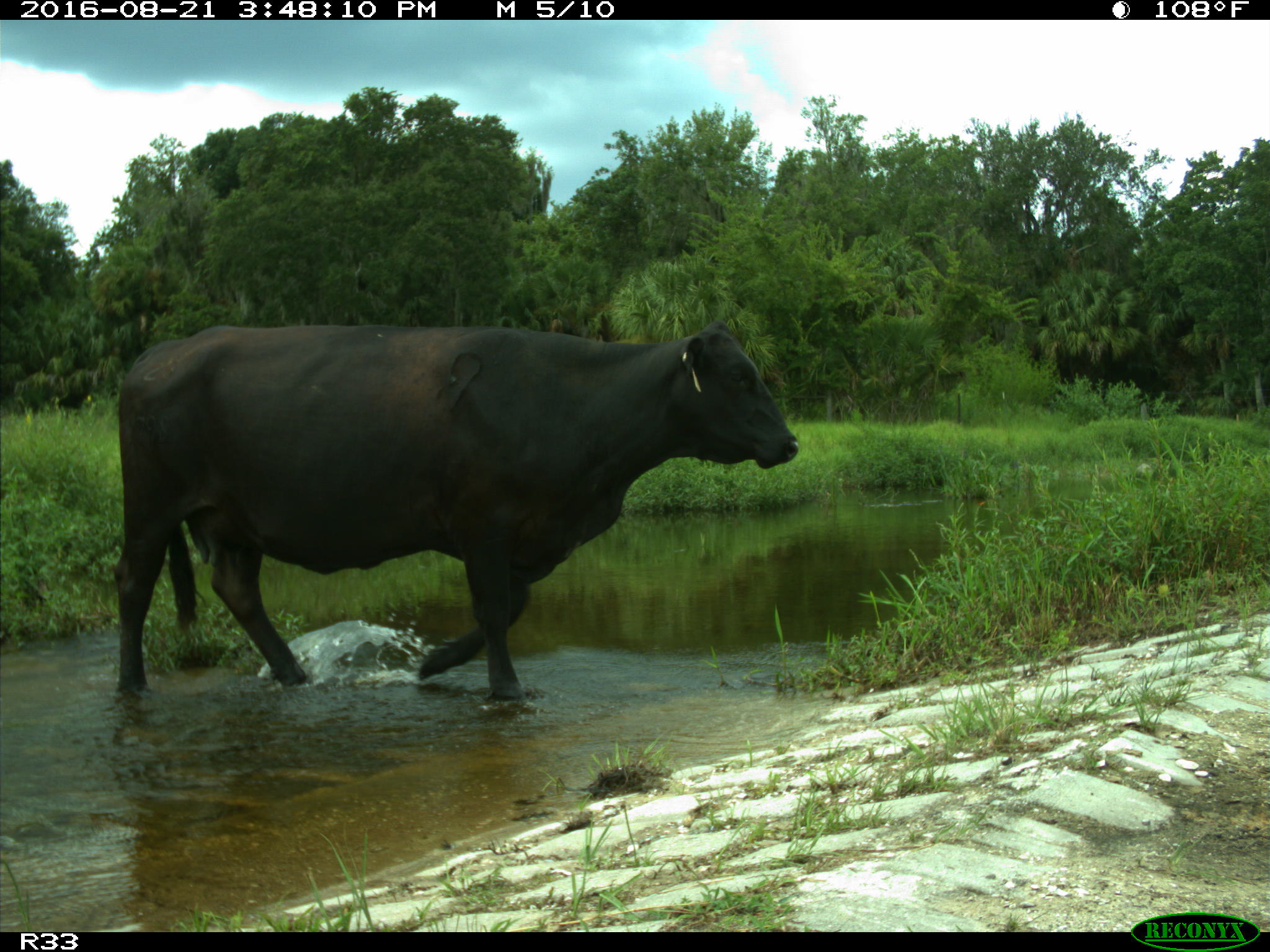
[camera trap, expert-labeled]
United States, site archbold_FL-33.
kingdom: Animalia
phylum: Chordata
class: Mammalia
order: Artiodactyla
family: Bovidae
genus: Bos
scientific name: Bos taurus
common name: domestic cow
Bos taurus (domestic cow).